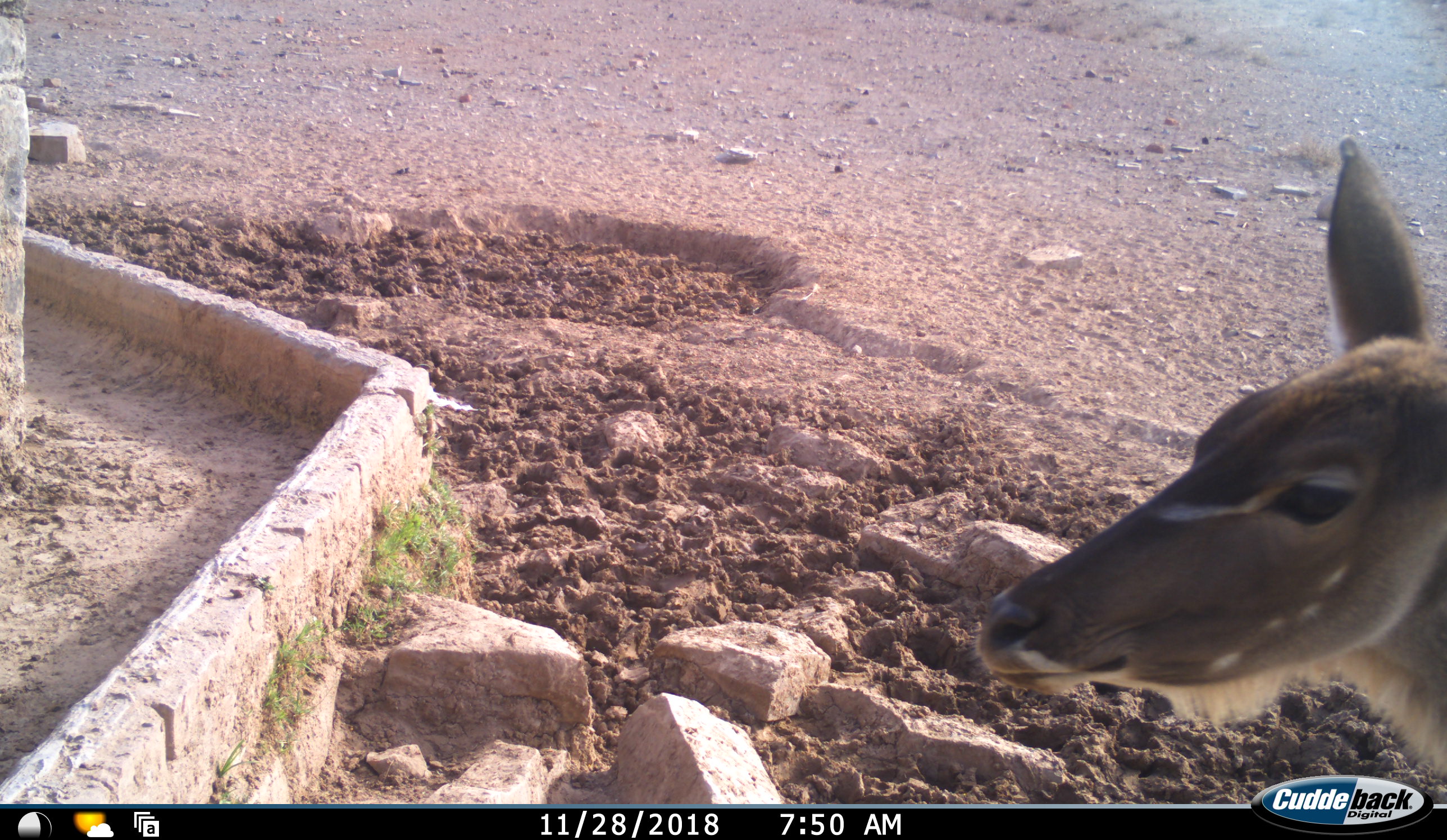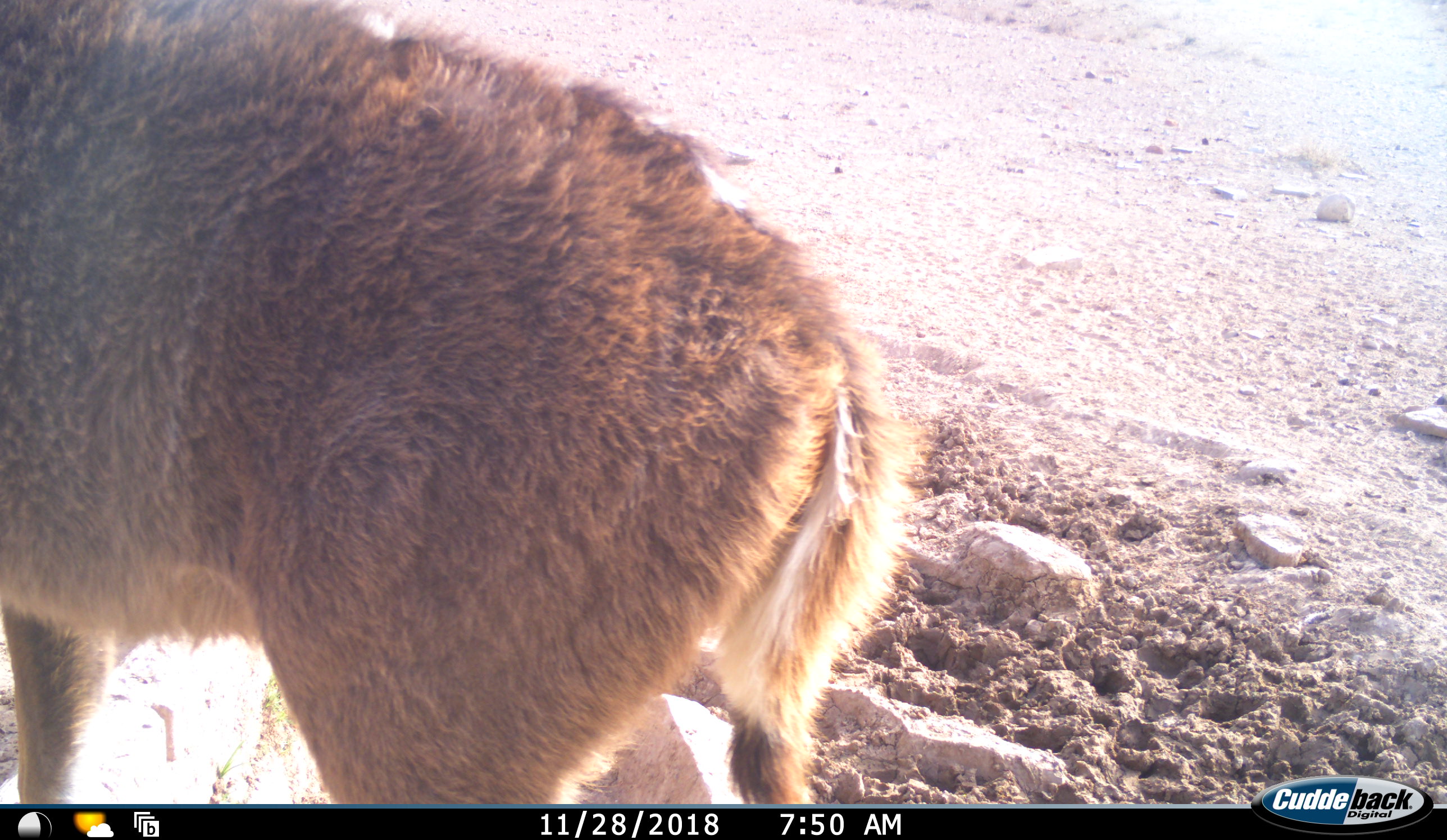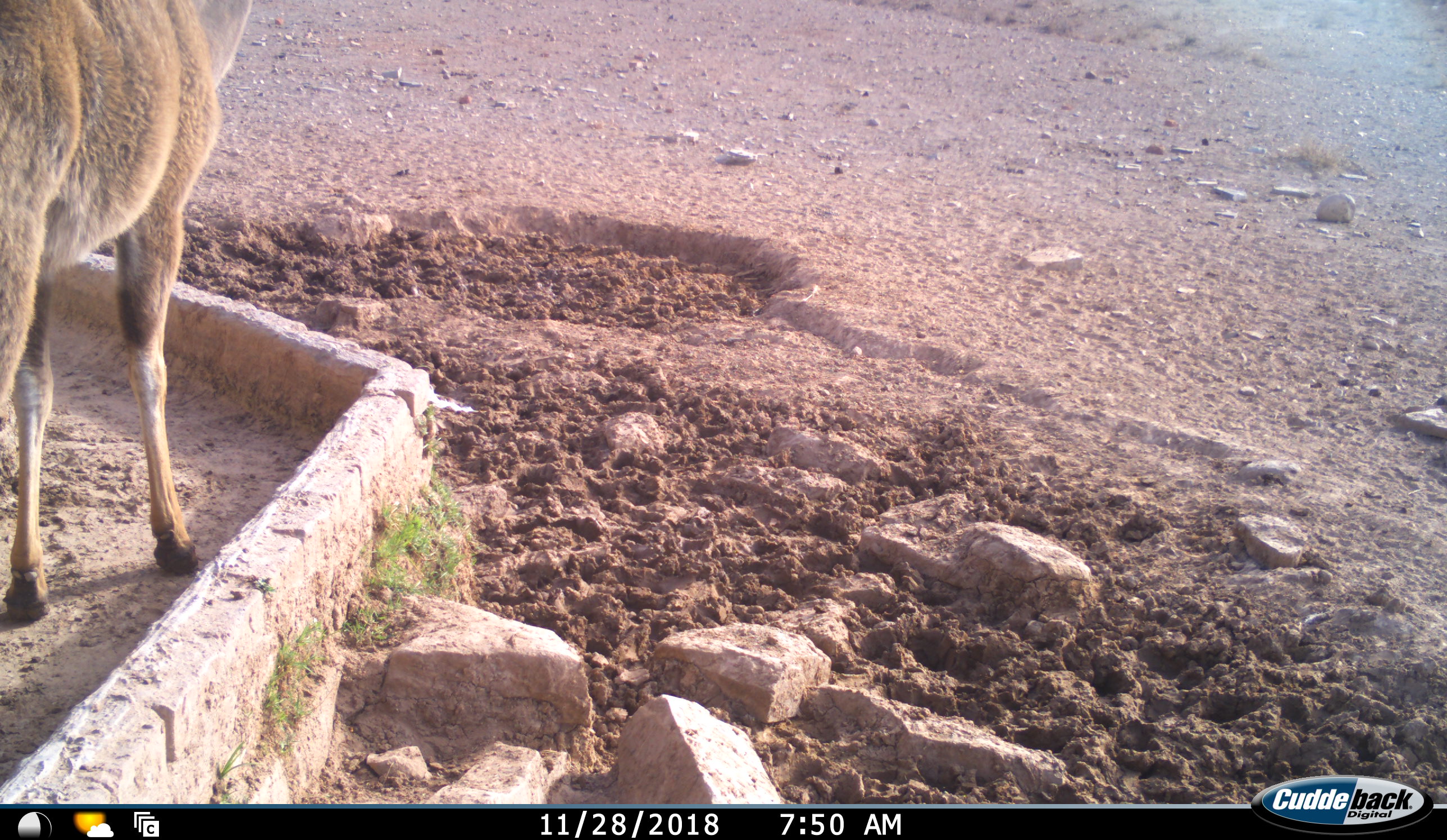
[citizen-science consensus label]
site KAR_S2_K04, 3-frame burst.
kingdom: Animalia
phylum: Chordata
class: Mammalia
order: Artiodactyla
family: Bovidae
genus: Tragelaphus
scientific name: Tragelaphus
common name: kudu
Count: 1.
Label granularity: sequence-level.